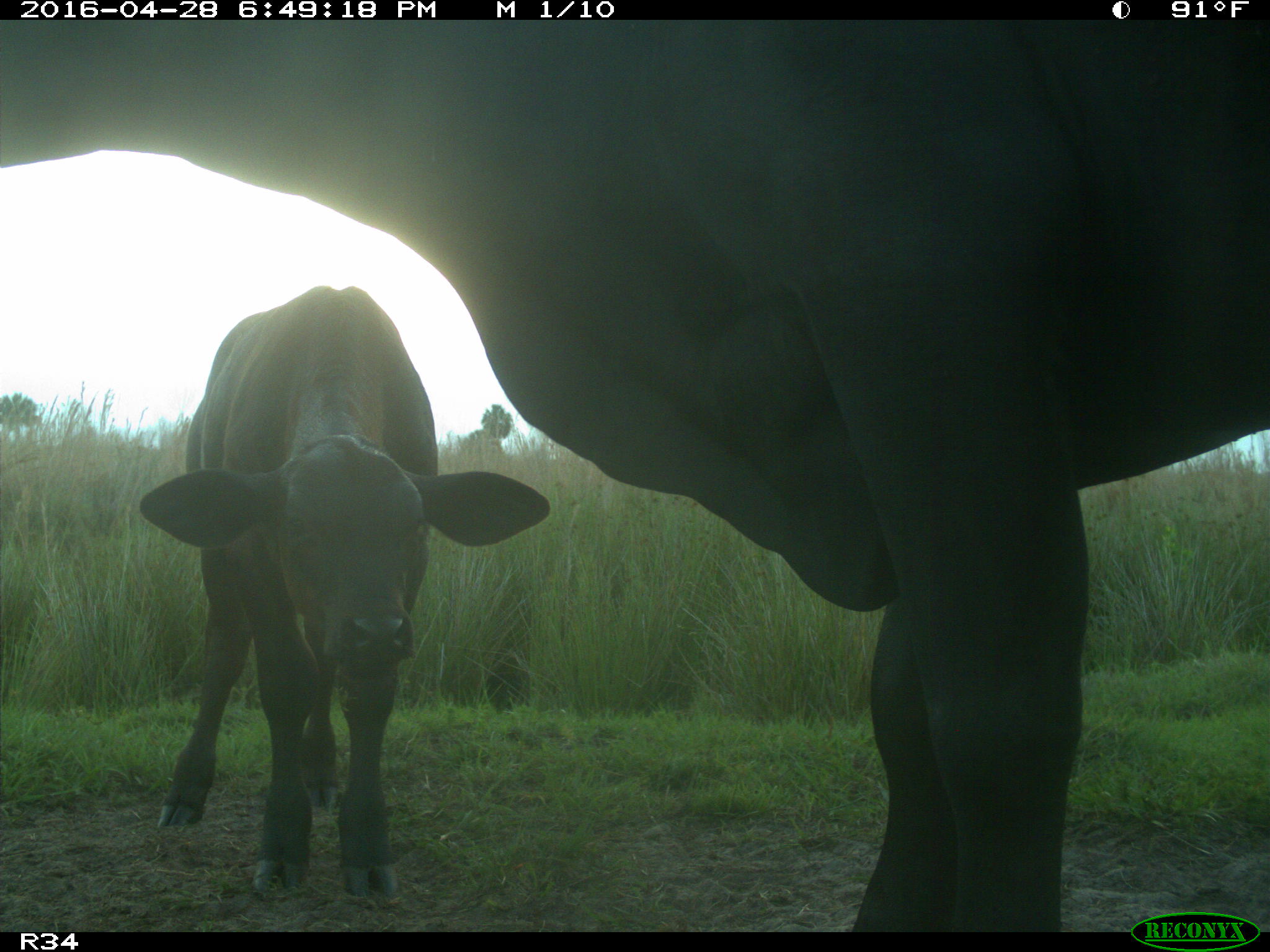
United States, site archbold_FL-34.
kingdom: Animalia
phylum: Chordata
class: Mammalia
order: Artiodactyla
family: Bovidae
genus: Bos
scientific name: Bos taurus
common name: domestic cow